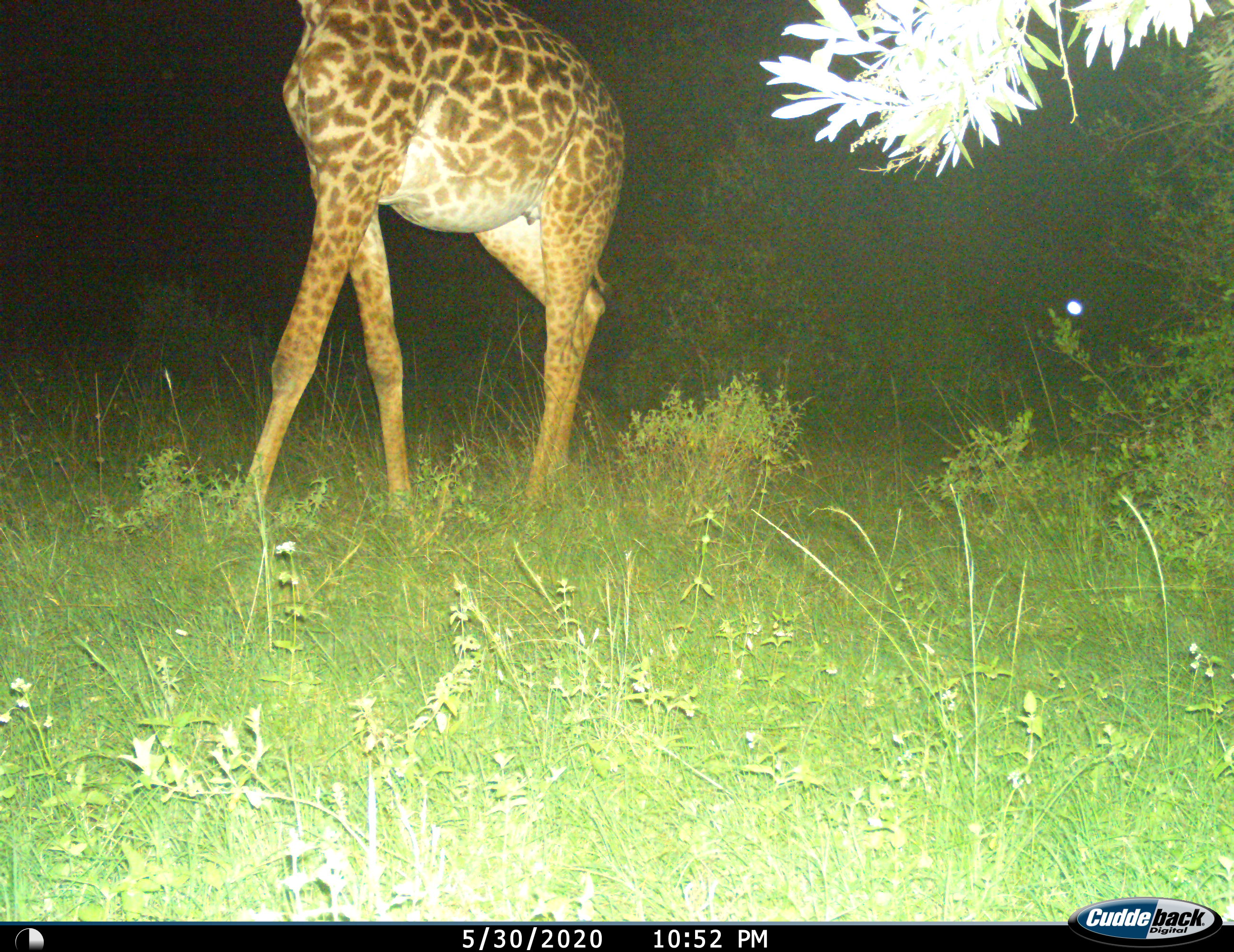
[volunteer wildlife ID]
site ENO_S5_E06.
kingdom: Animalia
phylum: Chordata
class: Mammalia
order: Artiodactyla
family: Giraffidae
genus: Giraffa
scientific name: Giraffa camelopardalis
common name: giraffe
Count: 1.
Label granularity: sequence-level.